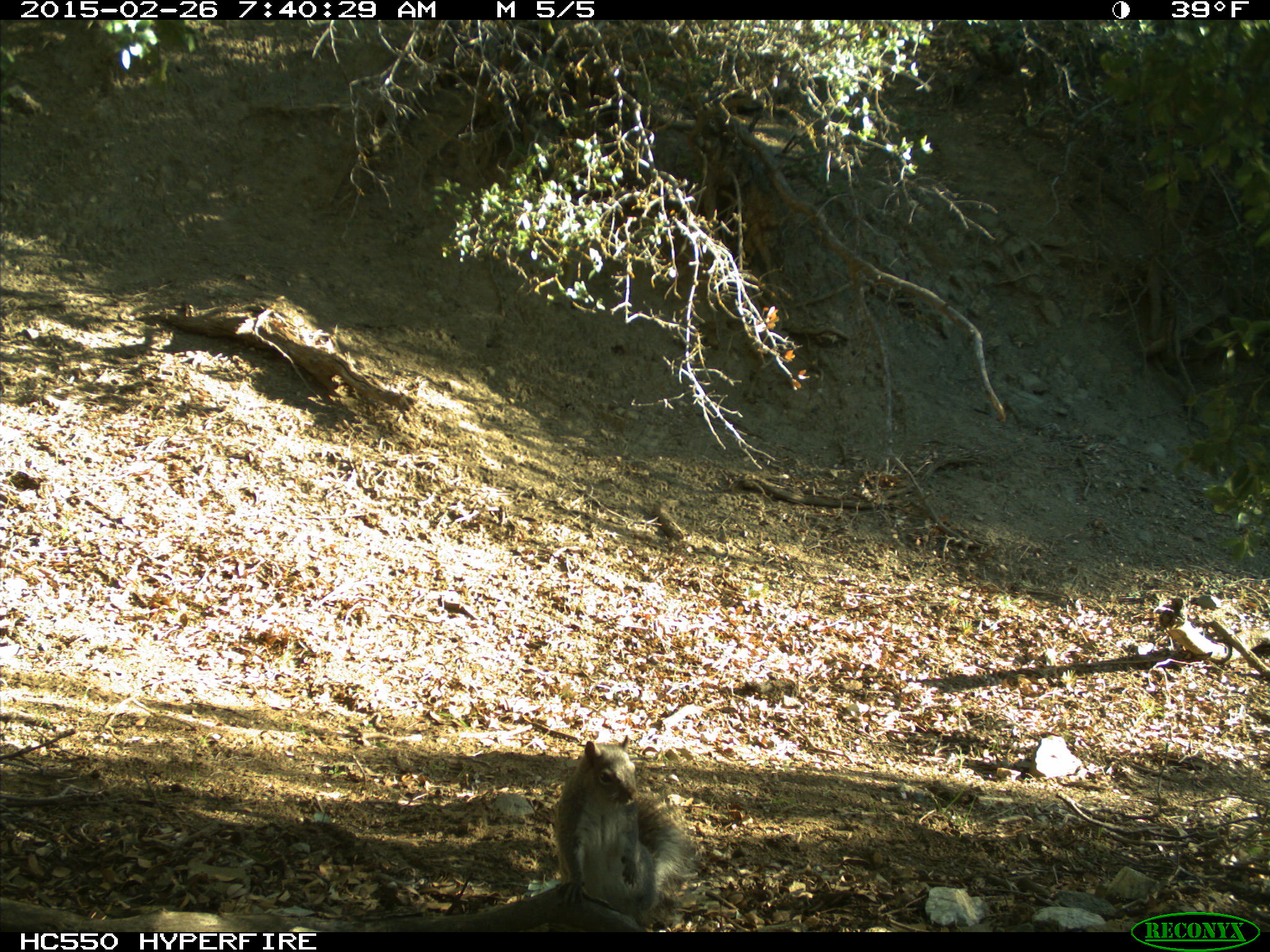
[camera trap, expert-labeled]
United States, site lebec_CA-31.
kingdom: Animalia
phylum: Chordata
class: Mammalia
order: Rodentia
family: Sciuridae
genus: Sciurus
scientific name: Sciurus carolinensis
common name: eastern gray squirrel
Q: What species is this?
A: Sciurus carolinensis (eastern gray squirrel).